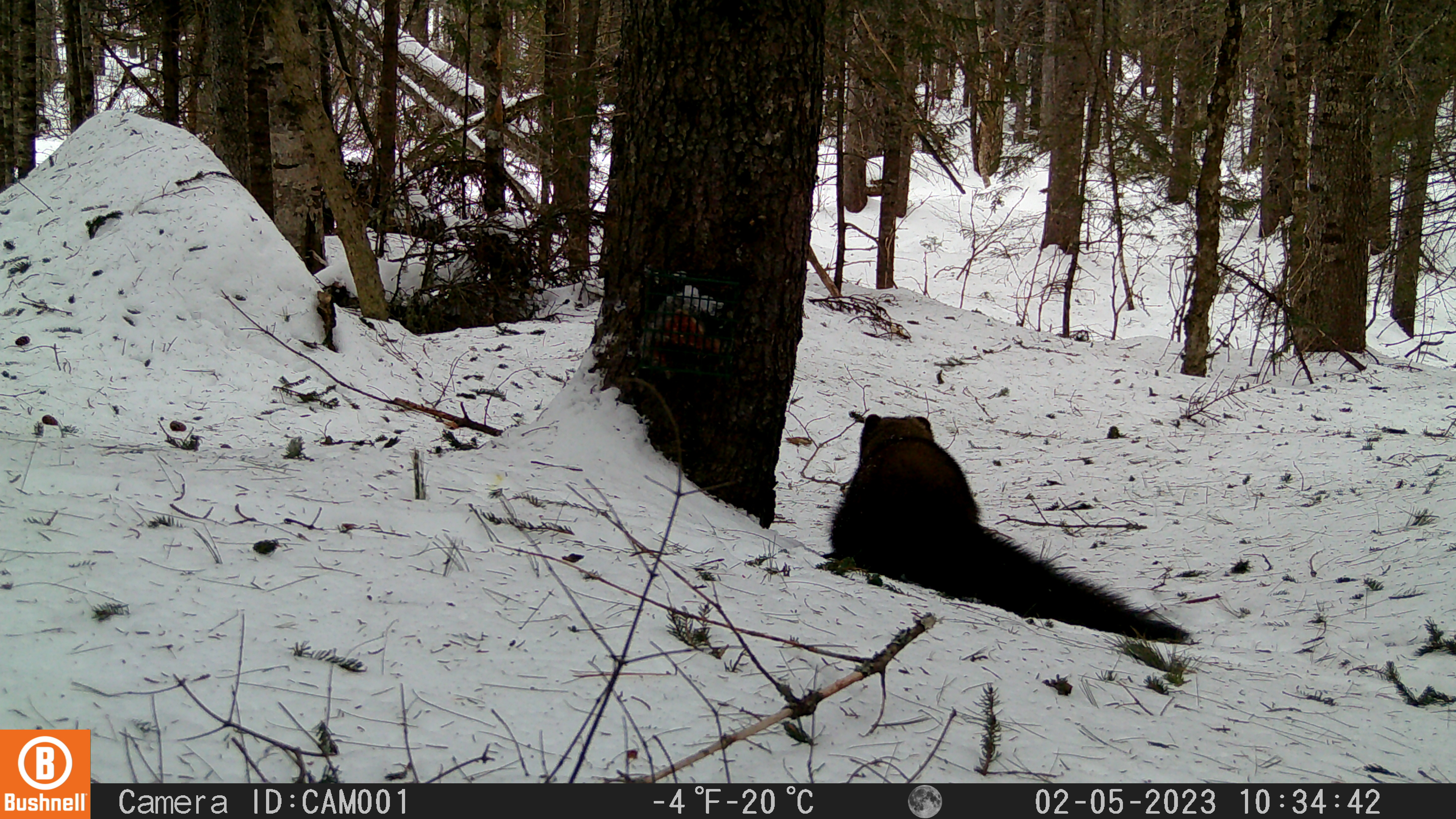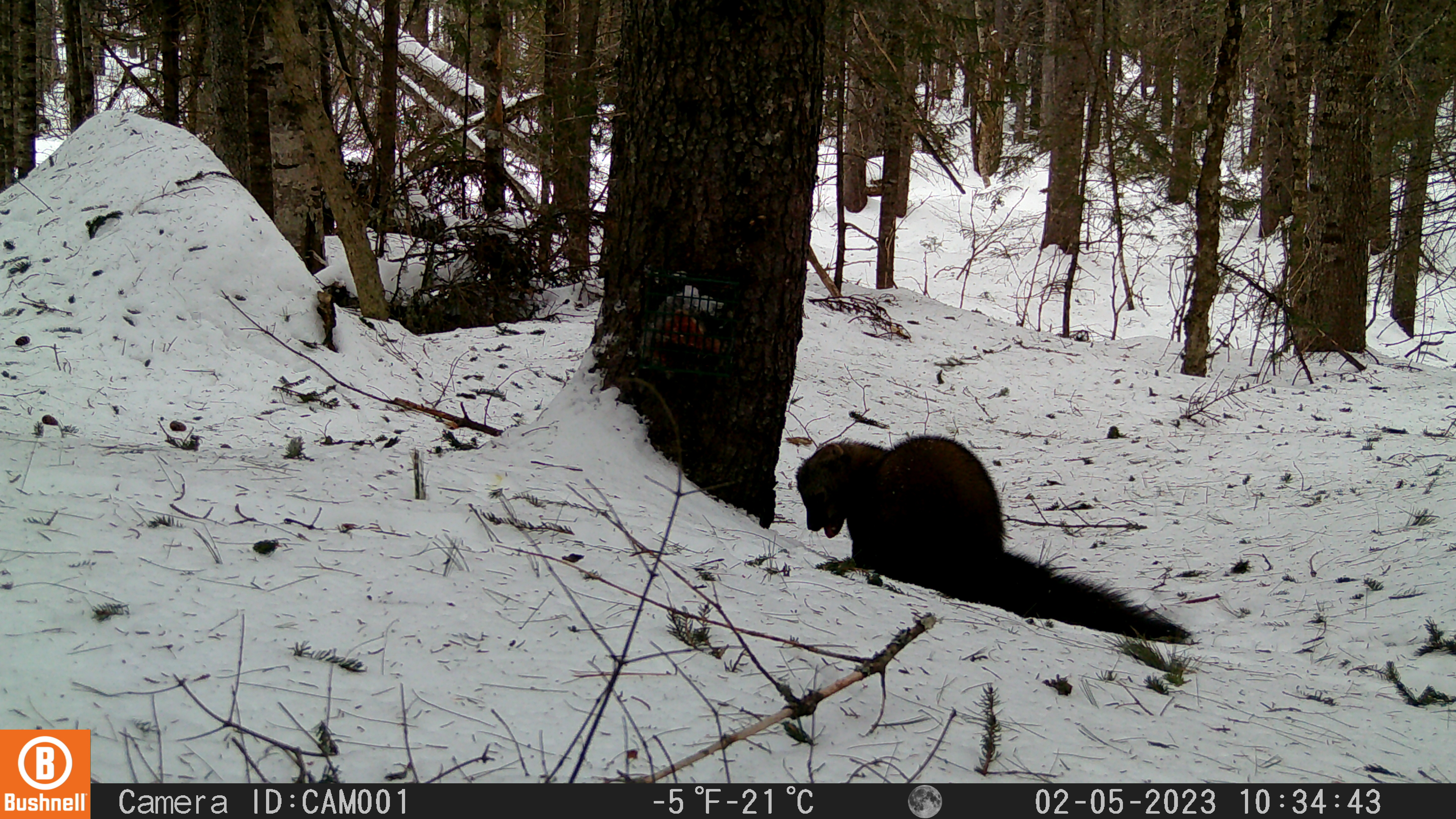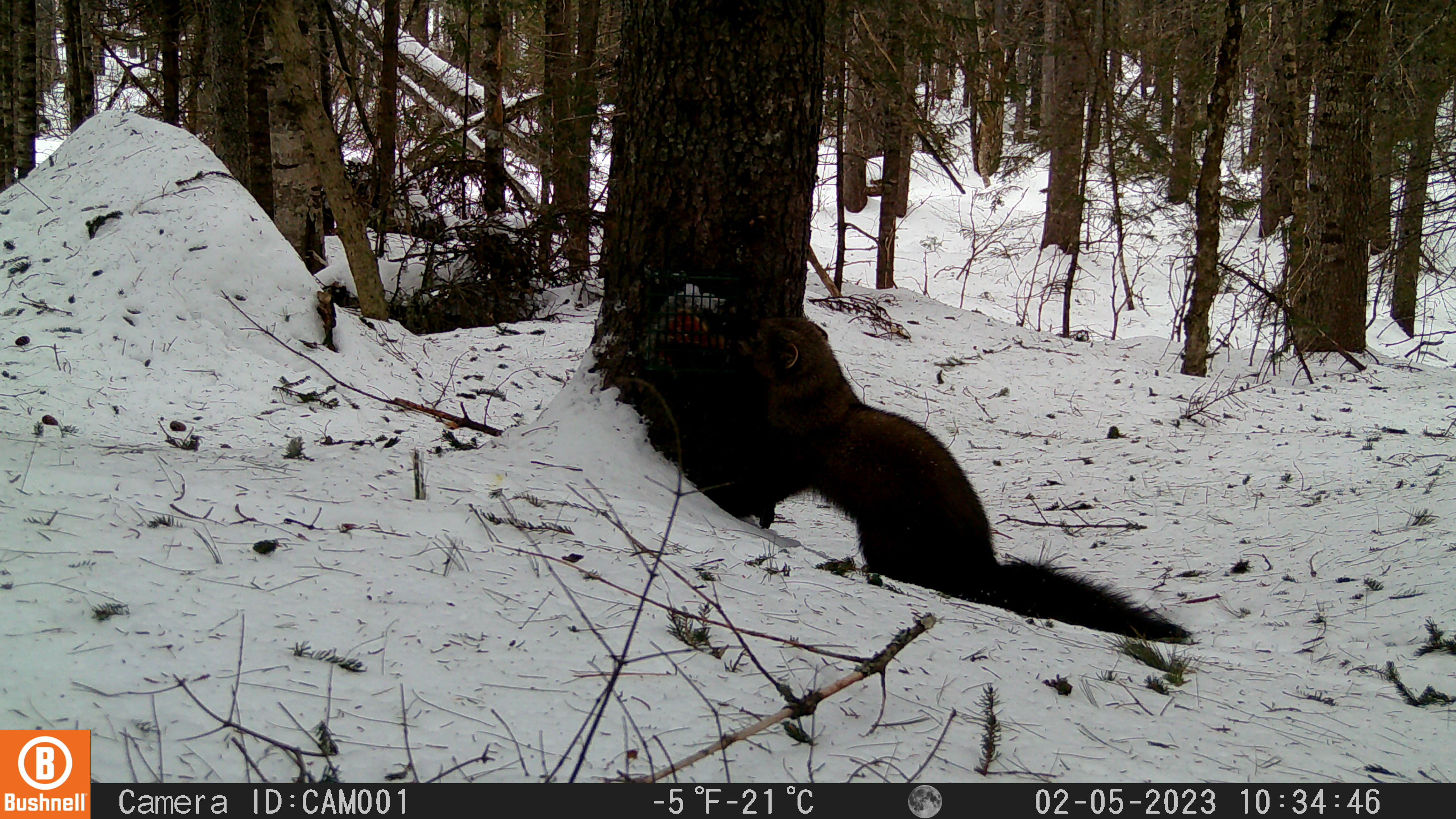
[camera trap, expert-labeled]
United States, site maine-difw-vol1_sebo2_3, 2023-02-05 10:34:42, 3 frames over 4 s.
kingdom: Animalia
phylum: Chordata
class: Mammalia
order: Carnivora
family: Mustelidae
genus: Pekania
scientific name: Pekania pennanti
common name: fisher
Fisher (Pekania pennanti).